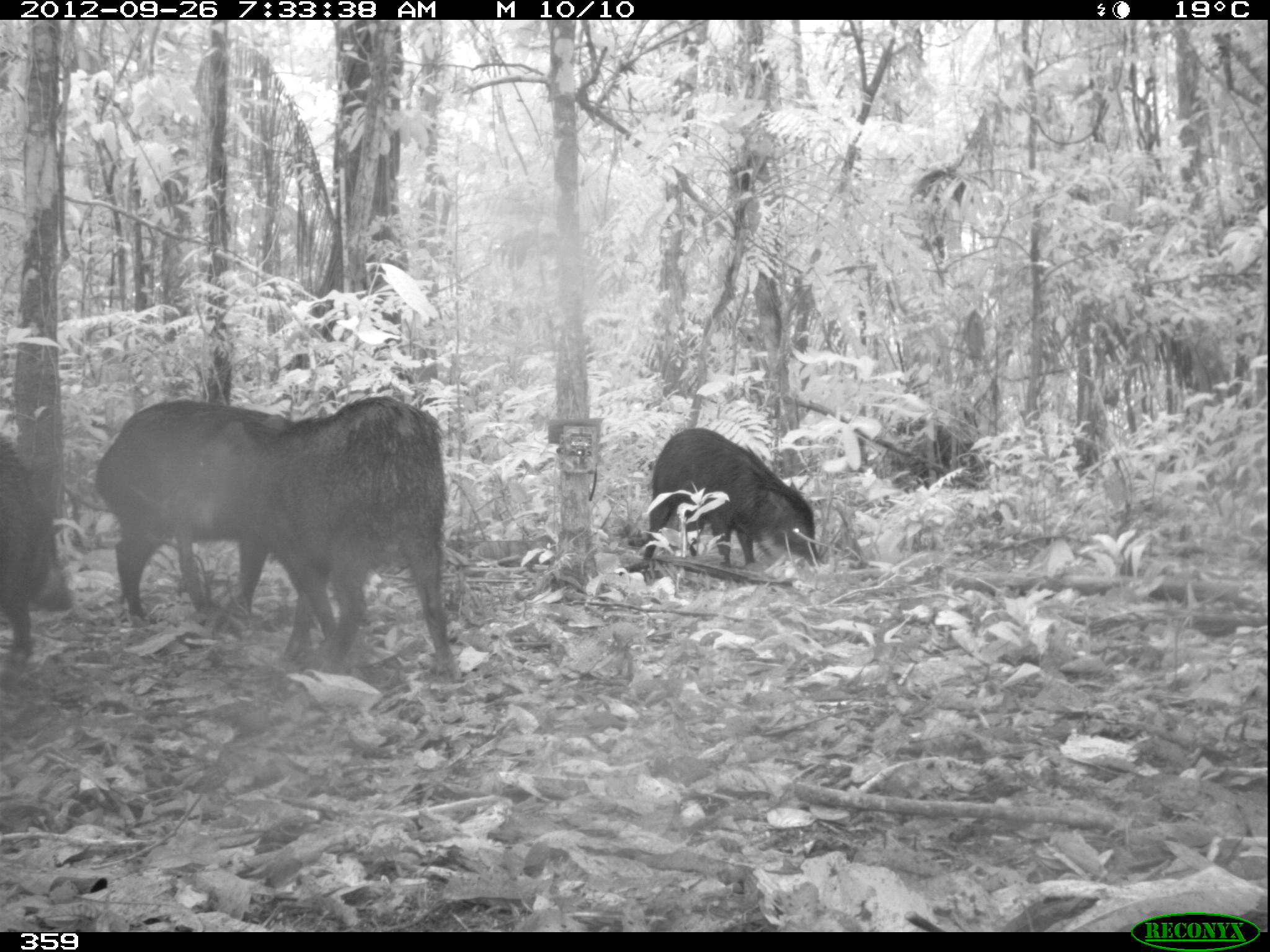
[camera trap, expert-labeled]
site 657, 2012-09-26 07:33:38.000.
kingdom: Animalia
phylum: Chordata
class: Mammalia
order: Artiodactyla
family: Tayassuidae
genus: Tayassu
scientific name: Tayassu pecari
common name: white-lipped peccary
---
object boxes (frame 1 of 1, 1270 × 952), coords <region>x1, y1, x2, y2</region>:
tayassu pecari: <region>166, 391, 464, 683</region>; <region>92, 396, 299, 624</region>; <region>638, 426, 822, 575</region>; <region>0, 429, 74, 651</region>